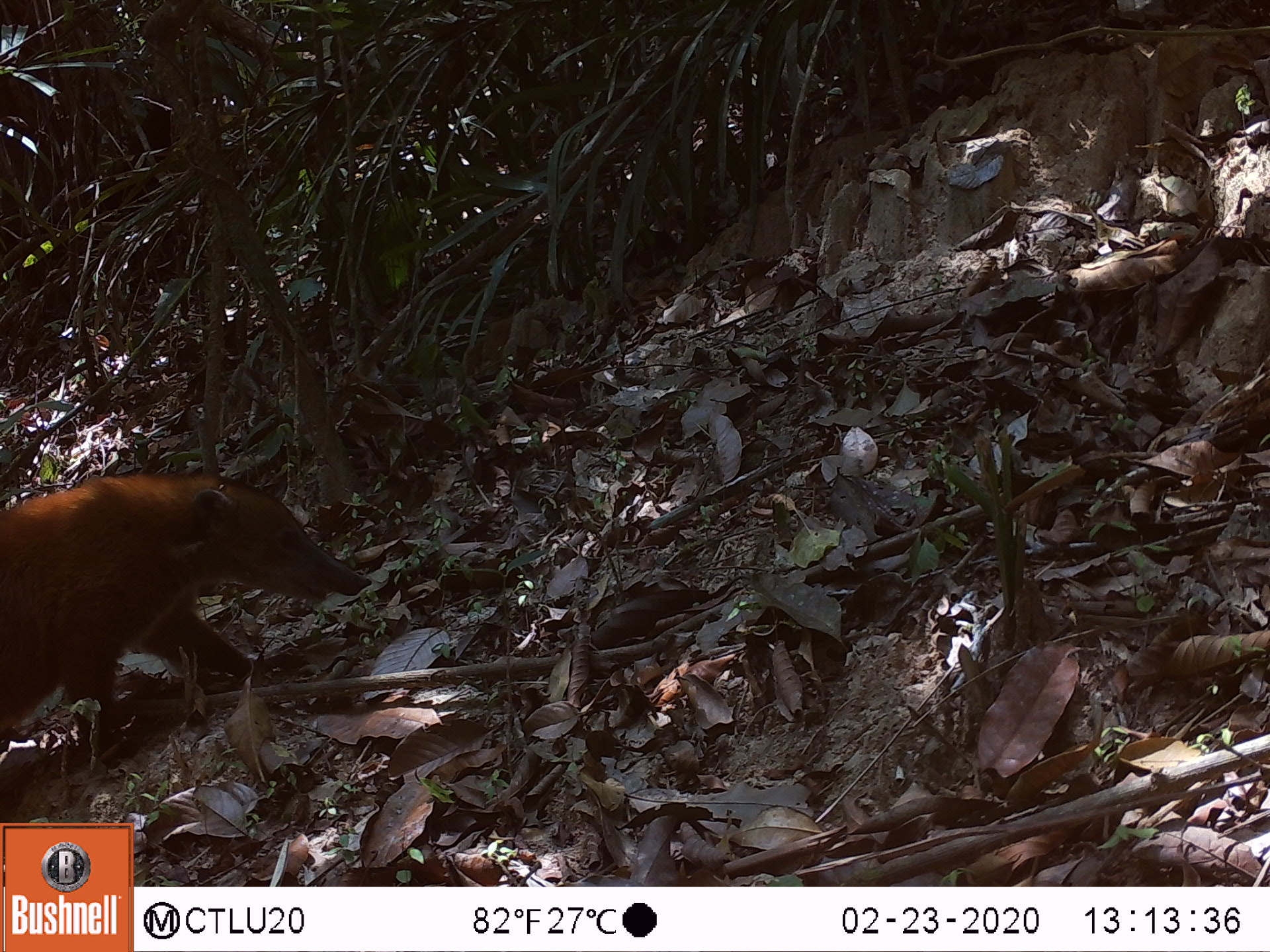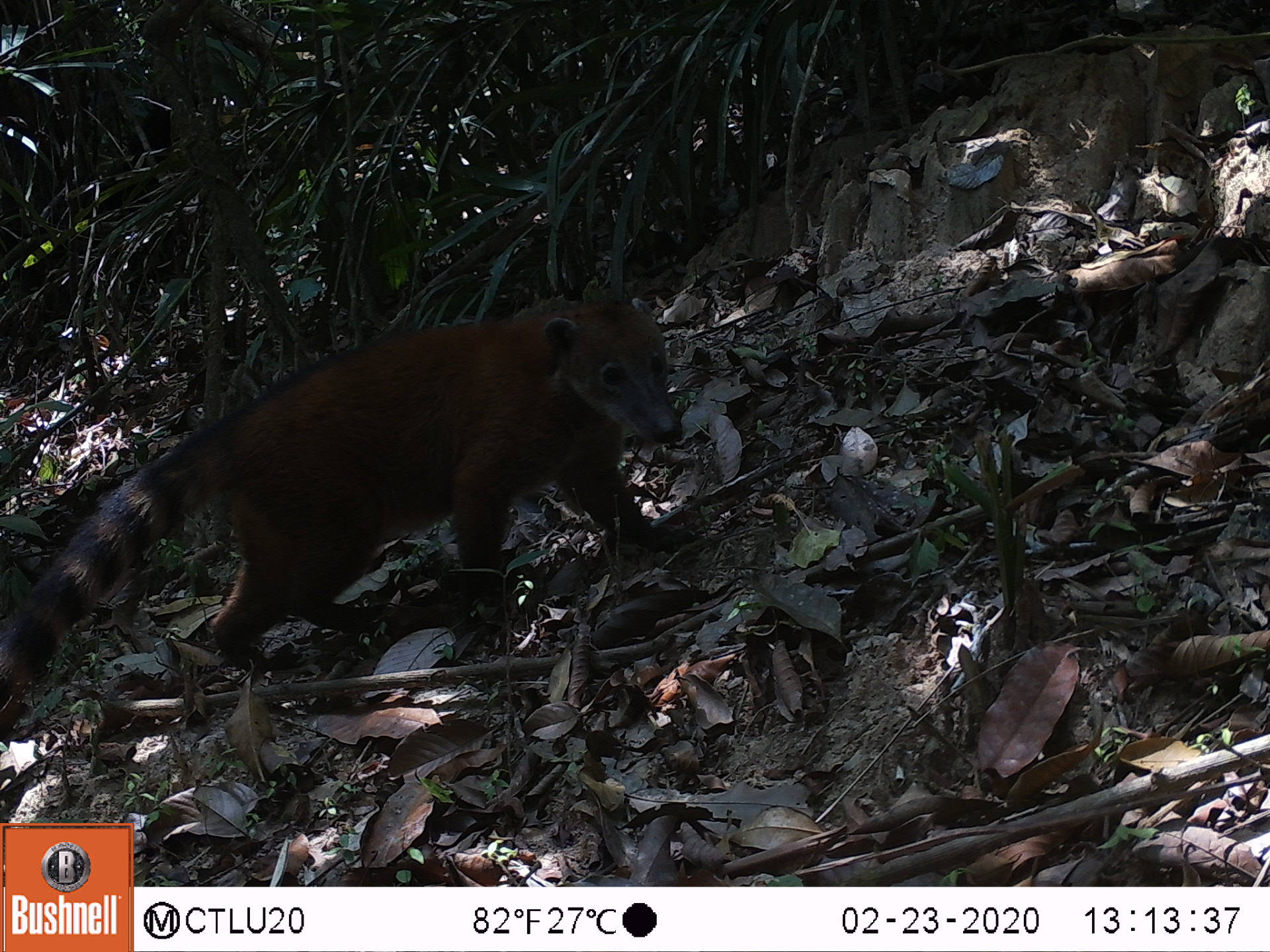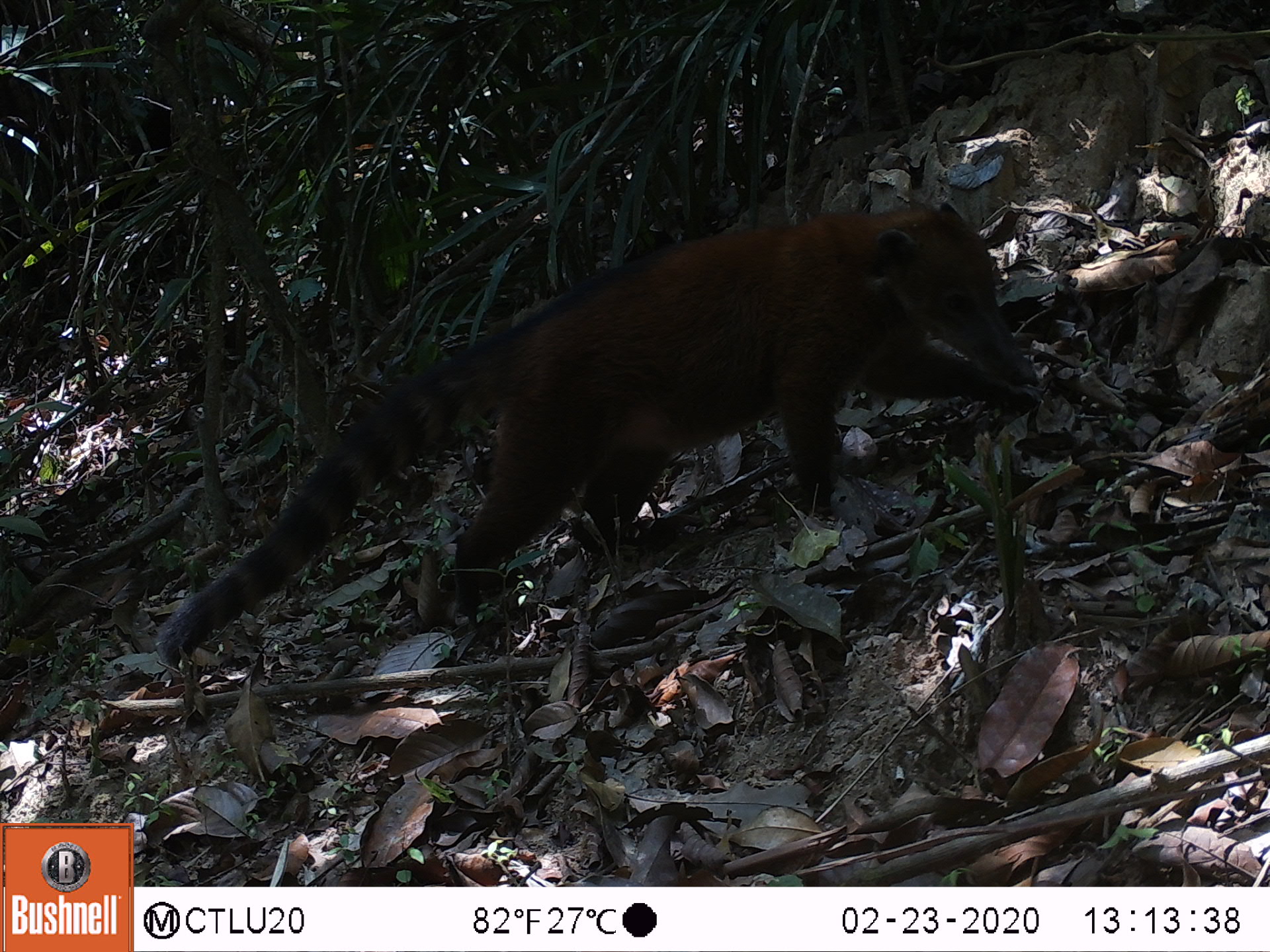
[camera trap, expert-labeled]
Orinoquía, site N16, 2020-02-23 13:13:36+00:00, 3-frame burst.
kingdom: Animalia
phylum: Chordata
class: Mammalia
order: Carnivora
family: Procyonidae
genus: Nasua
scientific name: Nasua nasua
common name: south american coati